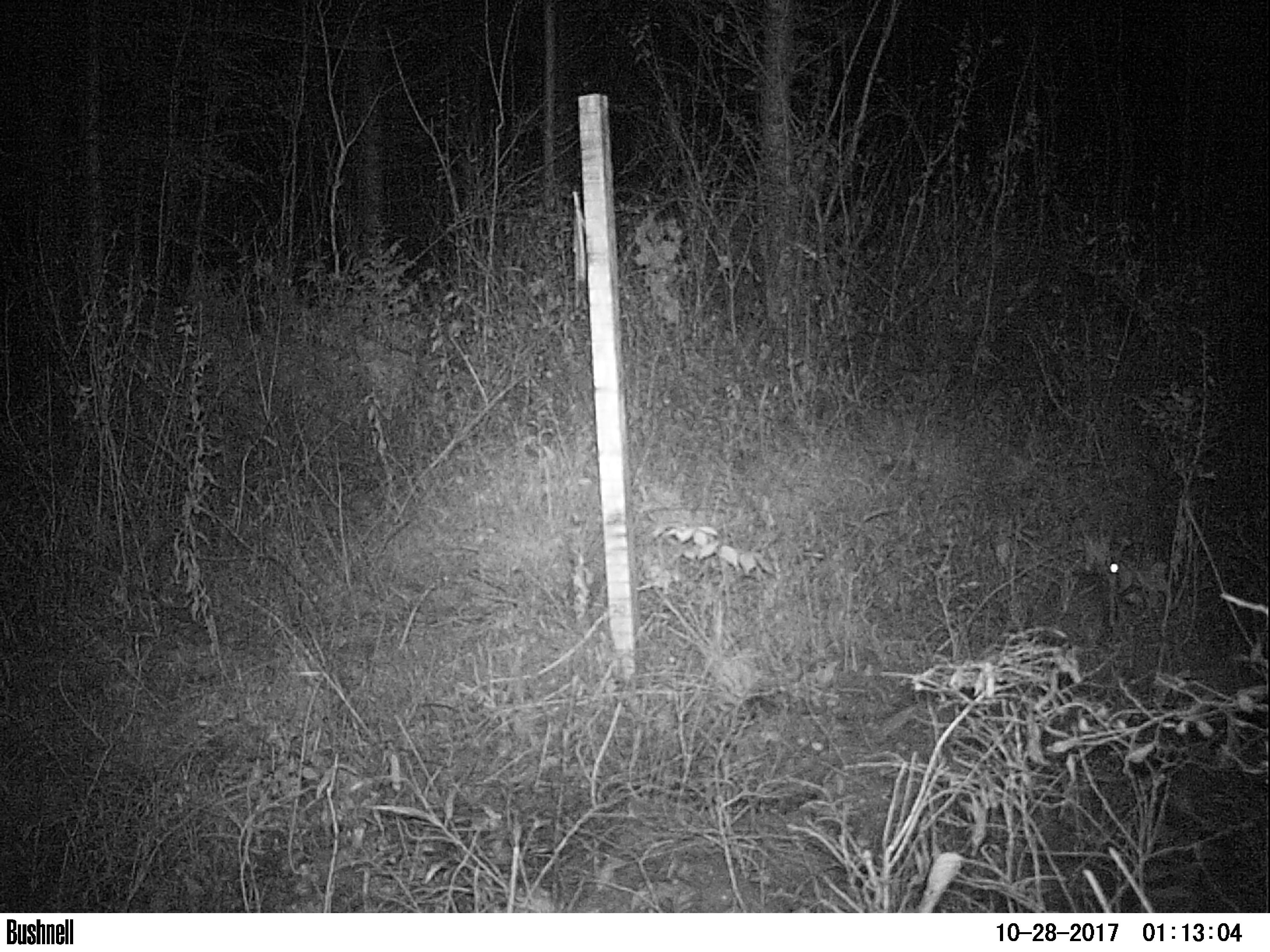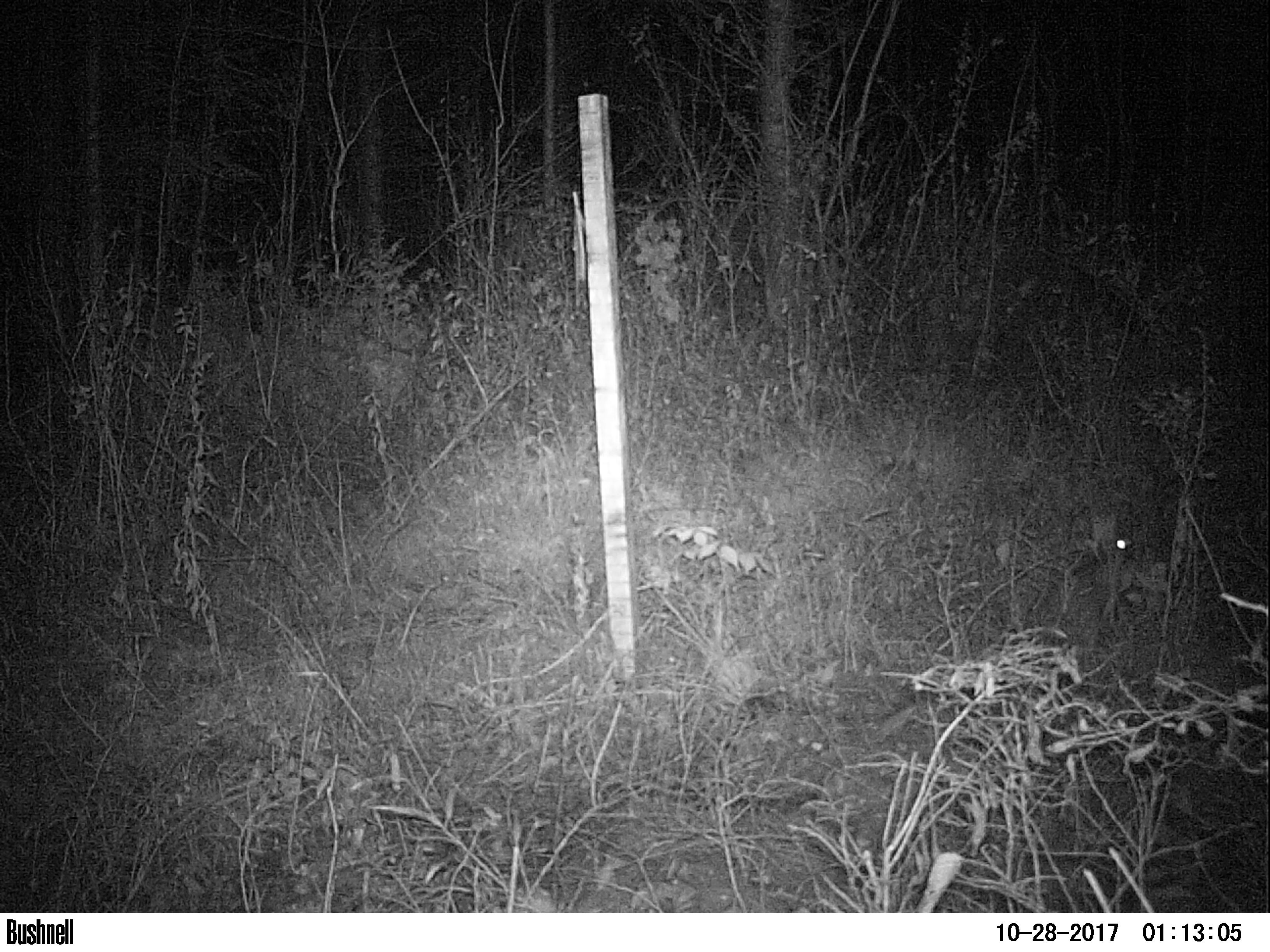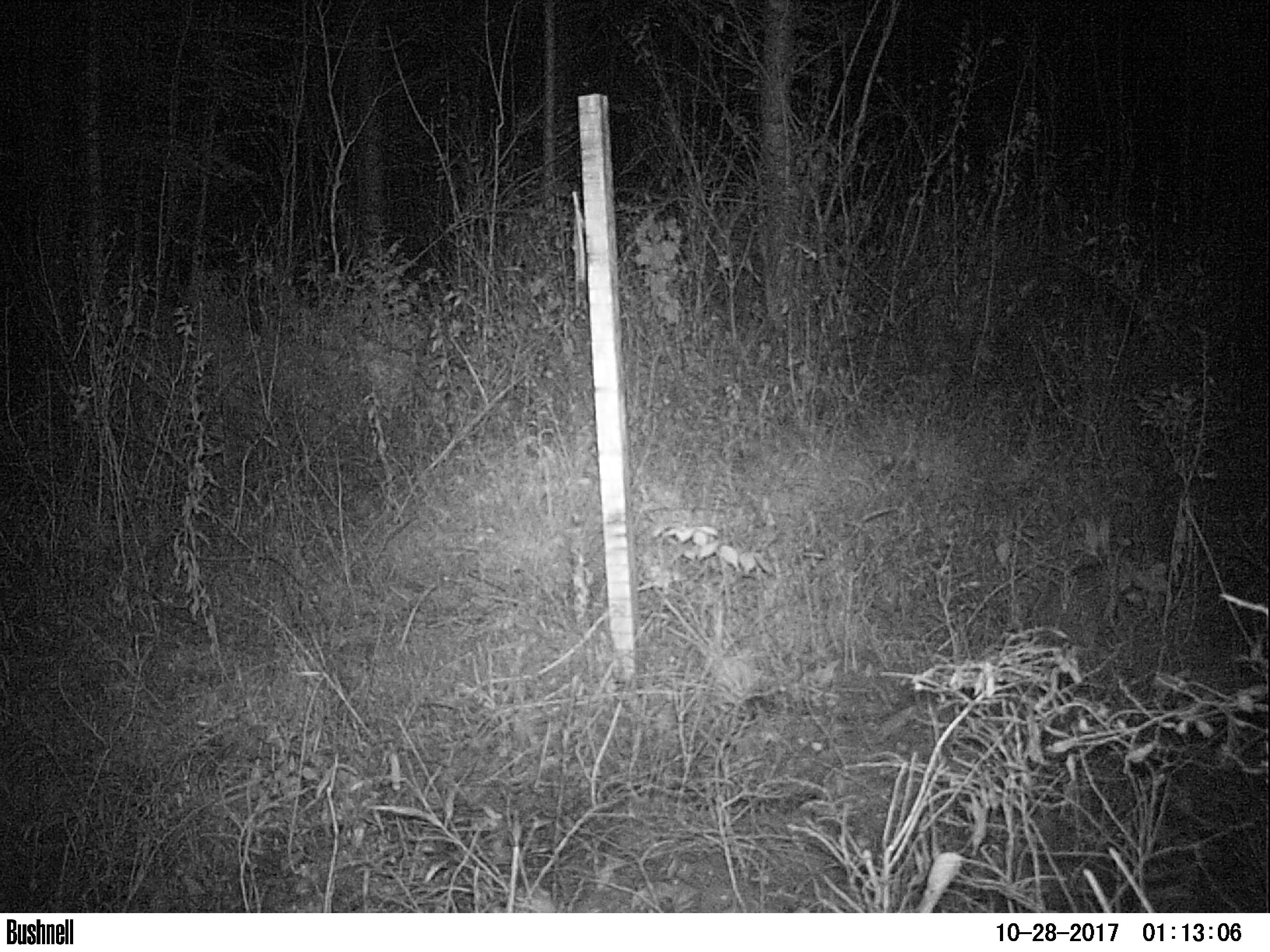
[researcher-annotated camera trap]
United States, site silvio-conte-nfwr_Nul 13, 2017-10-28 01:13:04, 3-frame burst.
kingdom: Animalia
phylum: Chordata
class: Mammalia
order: Lagomorpha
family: Leporidae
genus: Lepus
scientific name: Lepus americanus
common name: snowshoe hare